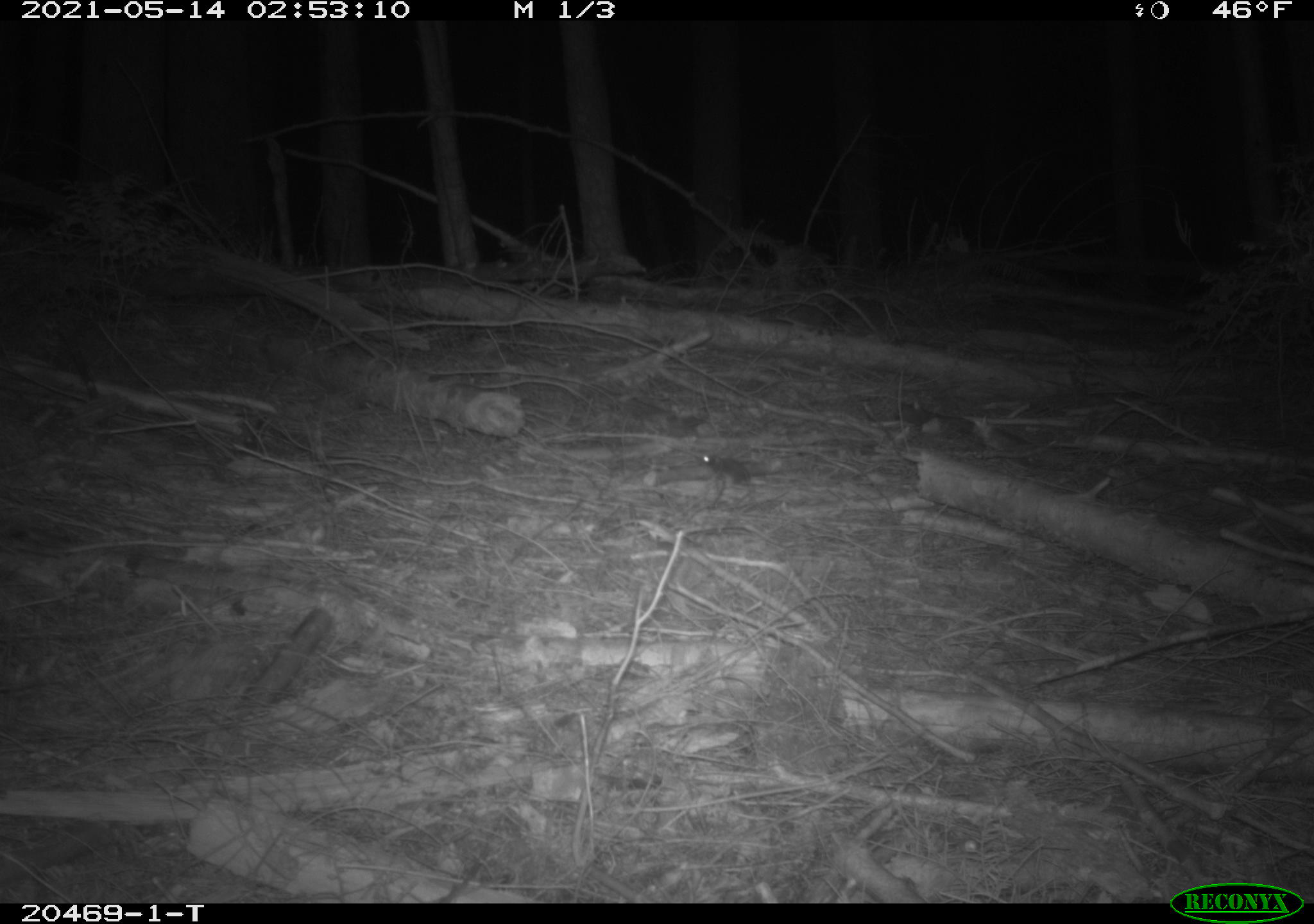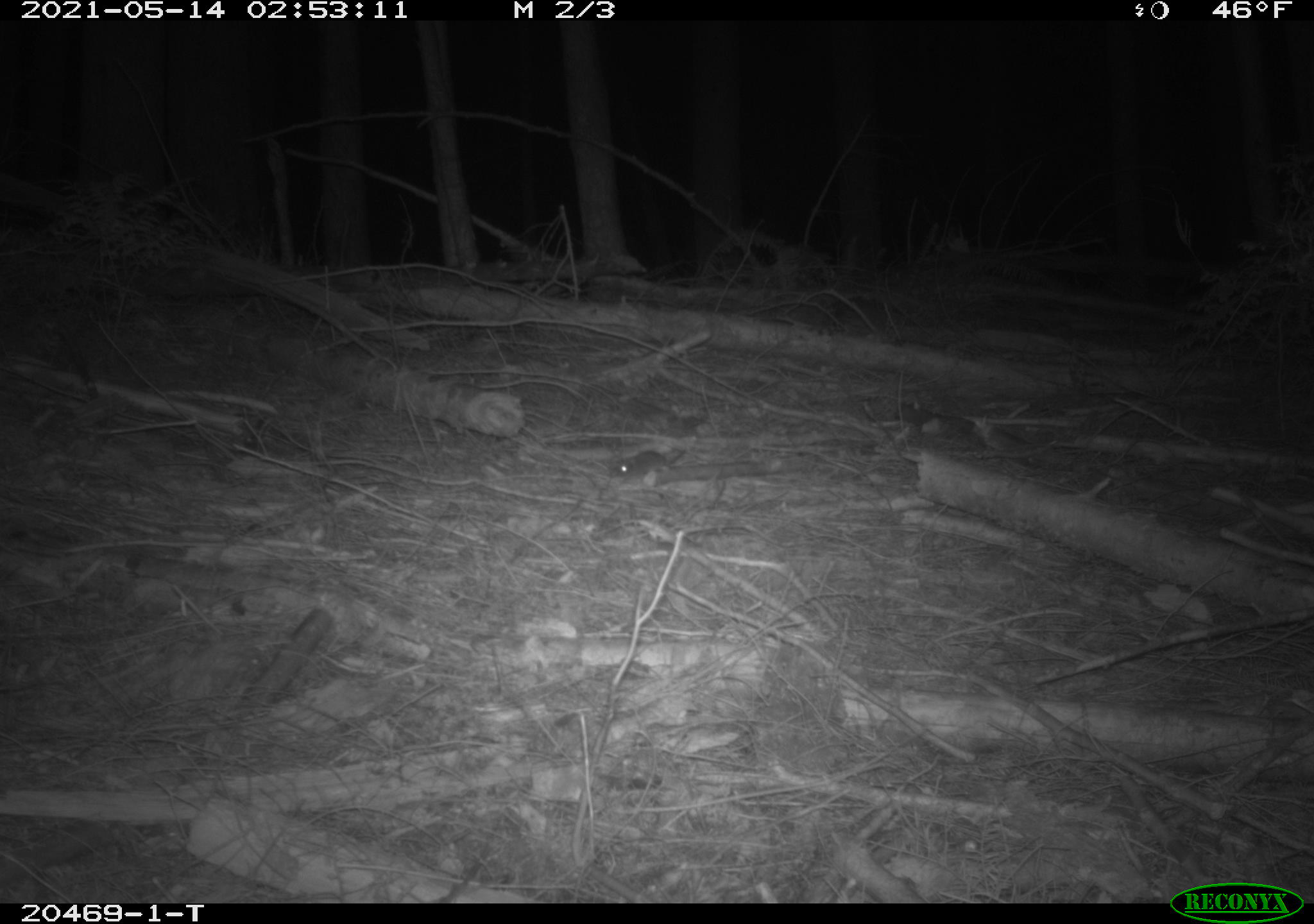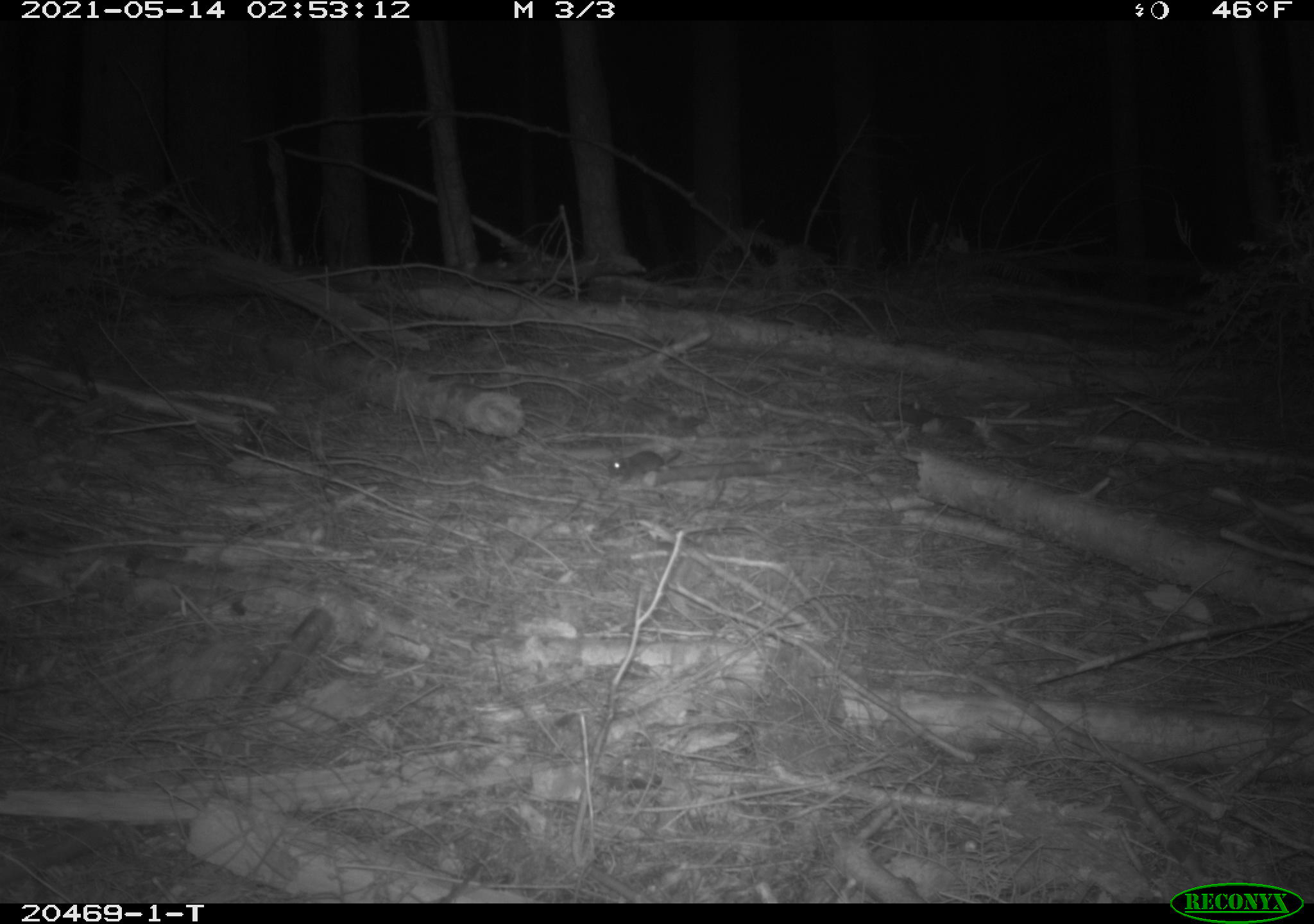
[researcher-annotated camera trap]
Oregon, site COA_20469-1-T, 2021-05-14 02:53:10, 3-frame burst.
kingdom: Animalia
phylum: Chordata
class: Mammalia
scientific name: Mammalia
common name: small mammal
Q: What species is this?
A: Small mammal (Mammalia).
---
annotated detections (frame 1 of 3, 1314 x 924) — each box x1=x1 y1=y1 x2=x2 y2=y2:
small mammal: x1=669 y1=432 x2=796 y2=517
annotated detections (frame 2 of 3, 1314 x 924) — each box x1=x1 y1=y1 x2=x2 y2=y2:
small mammal: x1=567 y1=414 x2=719 y2=503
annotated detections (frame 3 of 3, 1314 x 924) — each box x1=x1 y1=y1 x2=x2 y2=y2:
small mammal: x1=578 y1=412 x2=711 y2=508